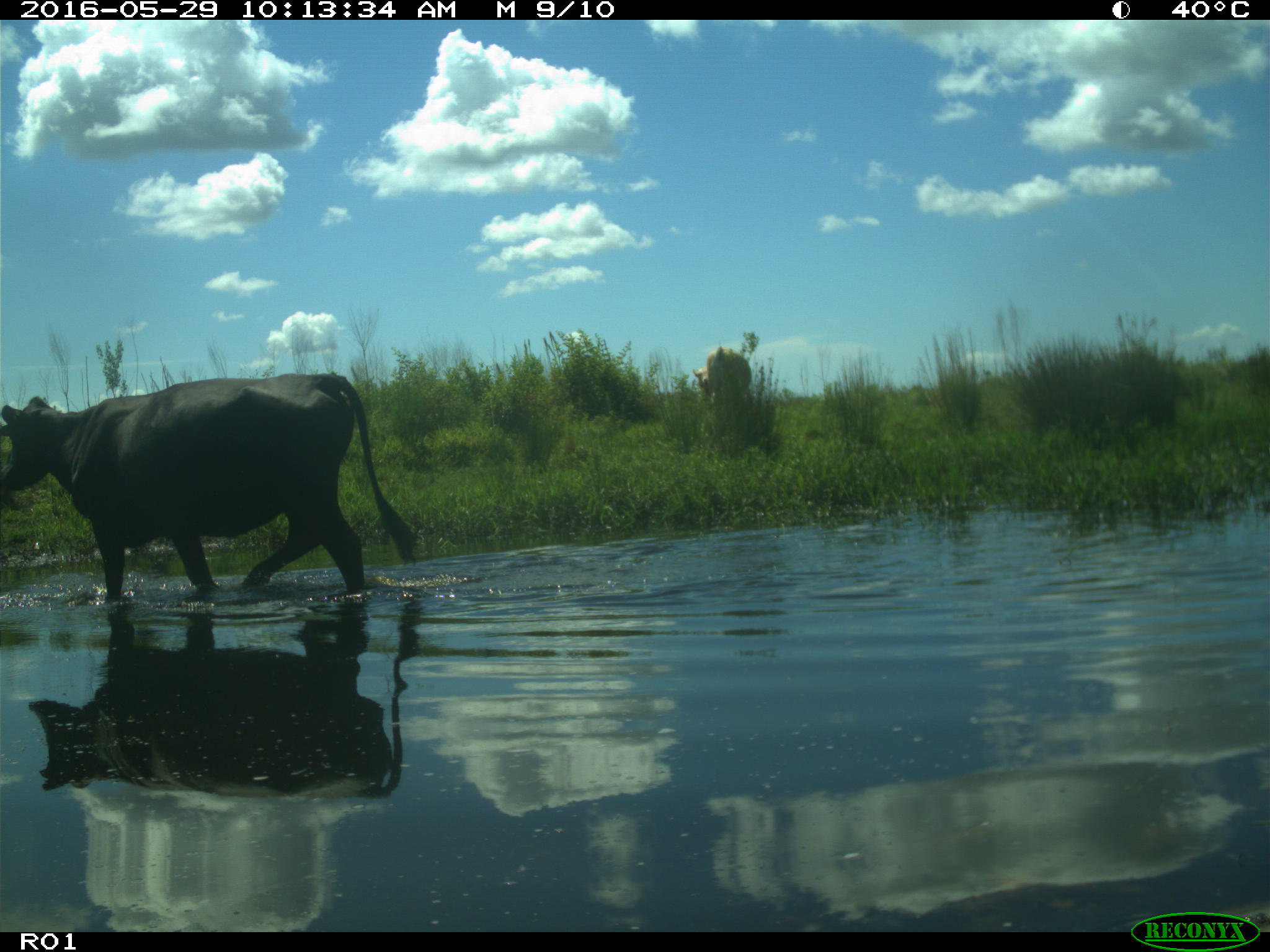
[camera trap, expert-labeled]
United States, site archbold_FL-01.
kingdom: Animalia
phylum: Chordata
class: Mammalia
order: Artiodactyla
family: Bovidae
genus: Bos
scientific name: Bos taurus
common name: domestic cow